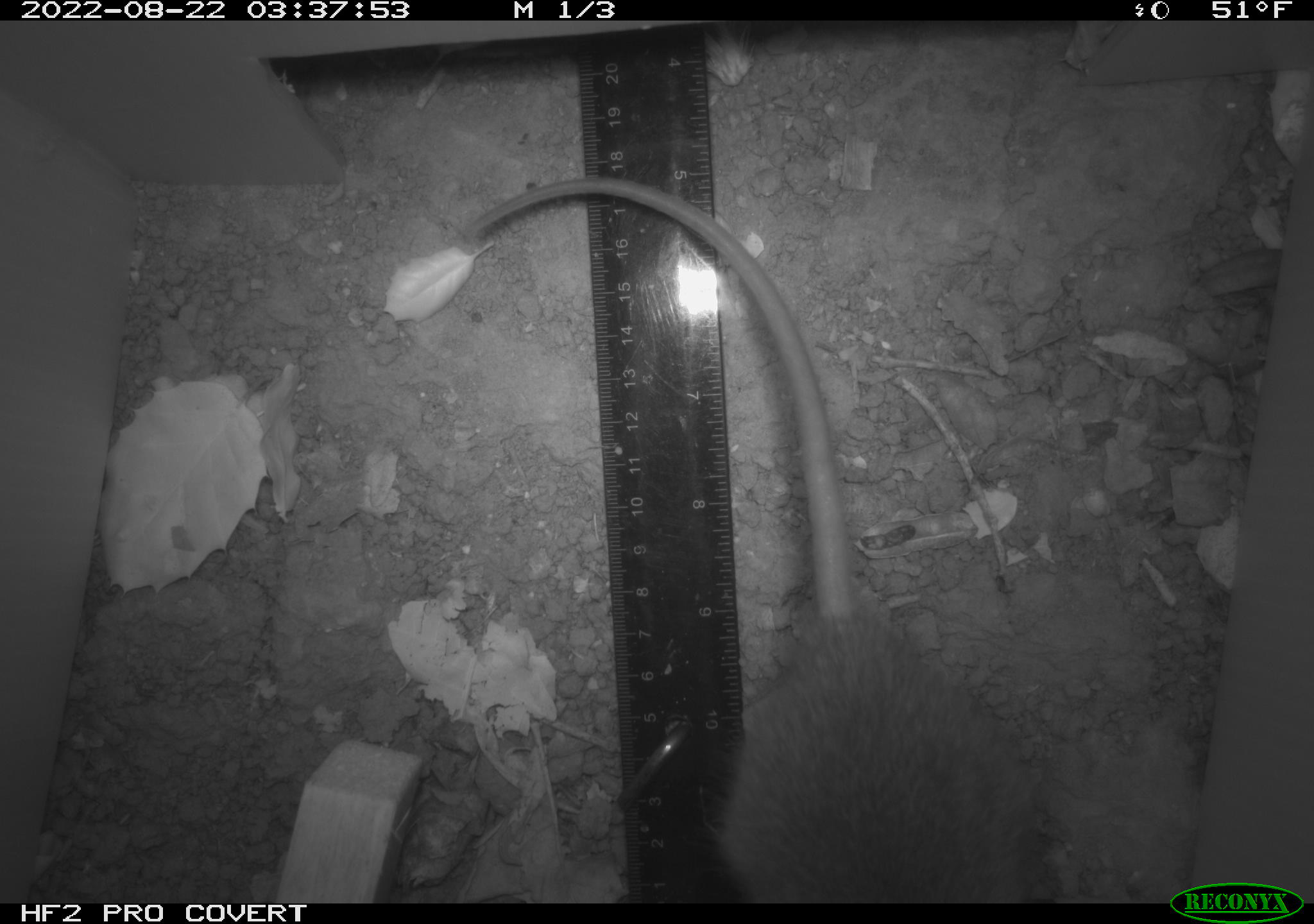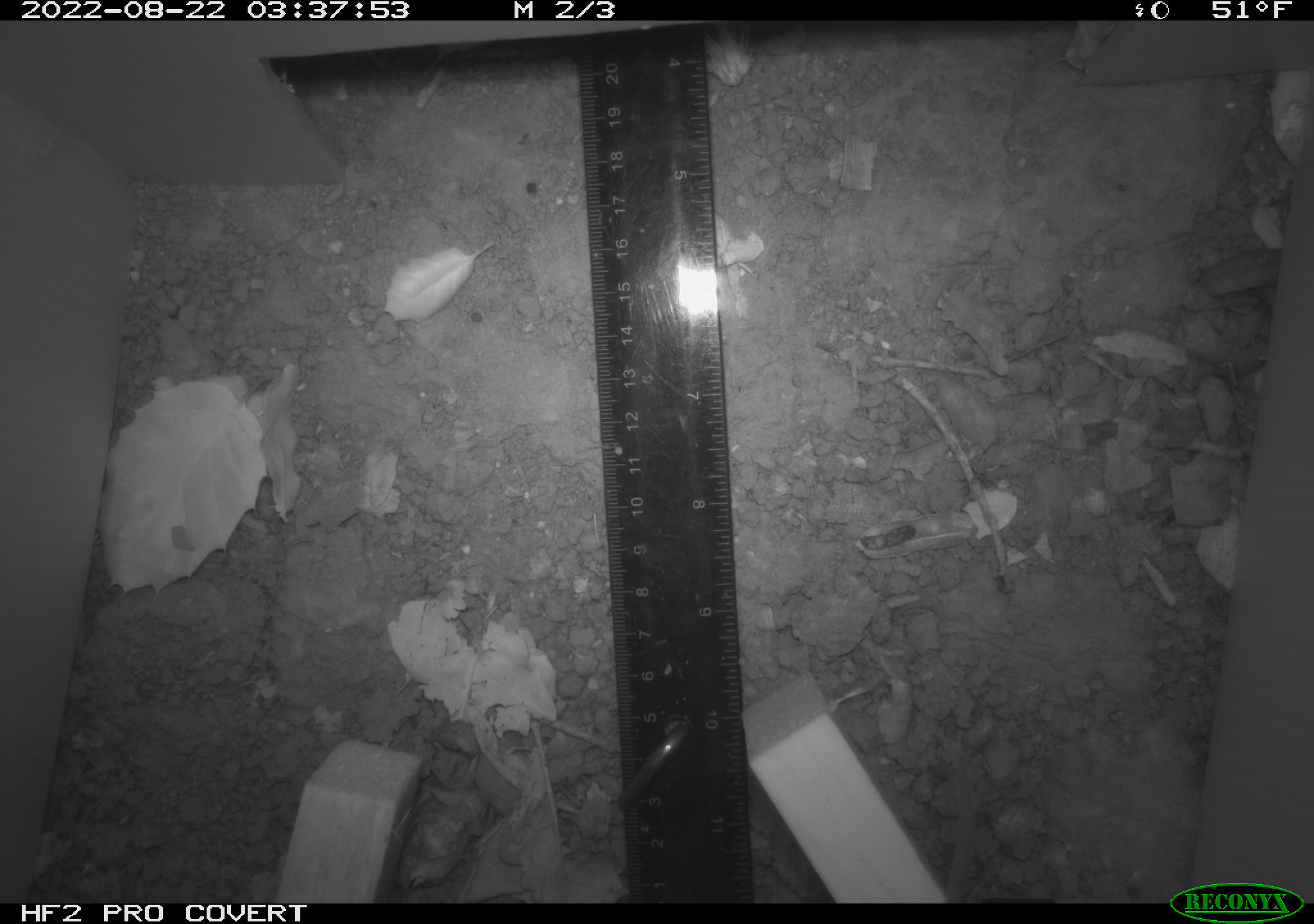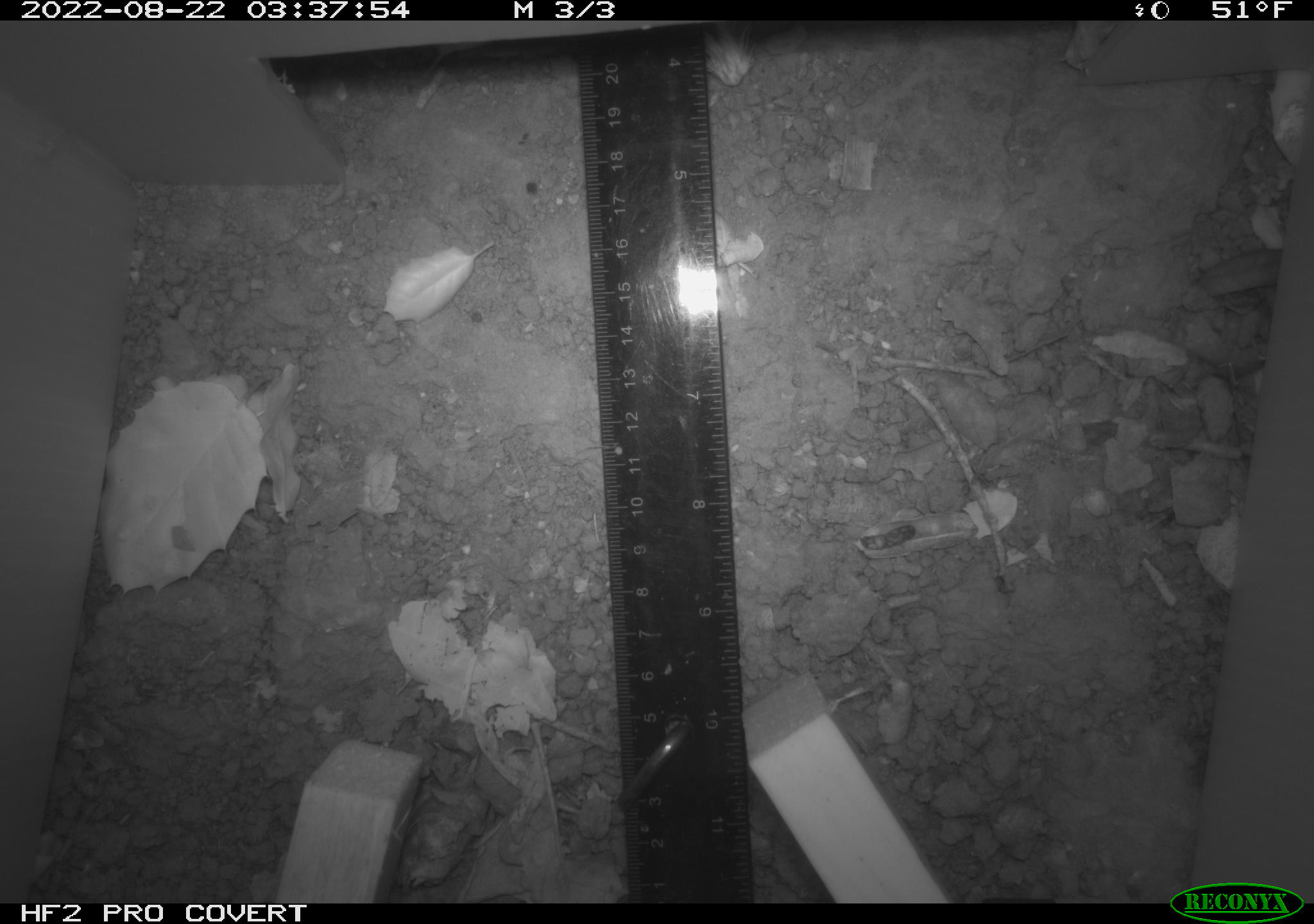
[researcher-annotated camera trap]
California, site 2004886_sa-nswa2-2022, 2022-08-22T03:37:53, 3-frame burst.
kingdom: Animalia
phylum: Chordata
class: Mammalia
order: Rodentia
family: Muridae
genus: Rattus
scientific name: Rattus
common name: rat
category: rattus species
Rattus species (rat) (Rattus).